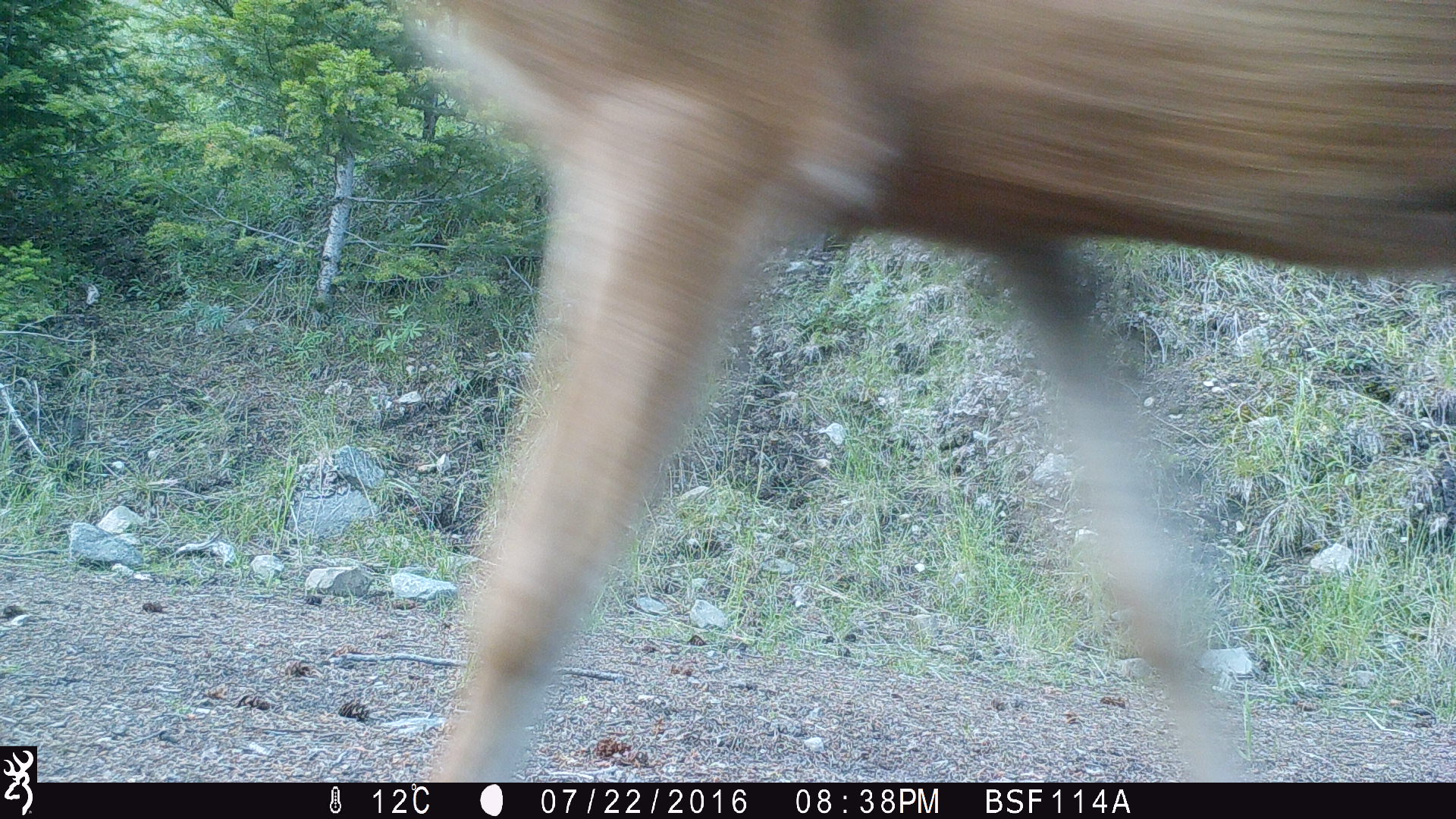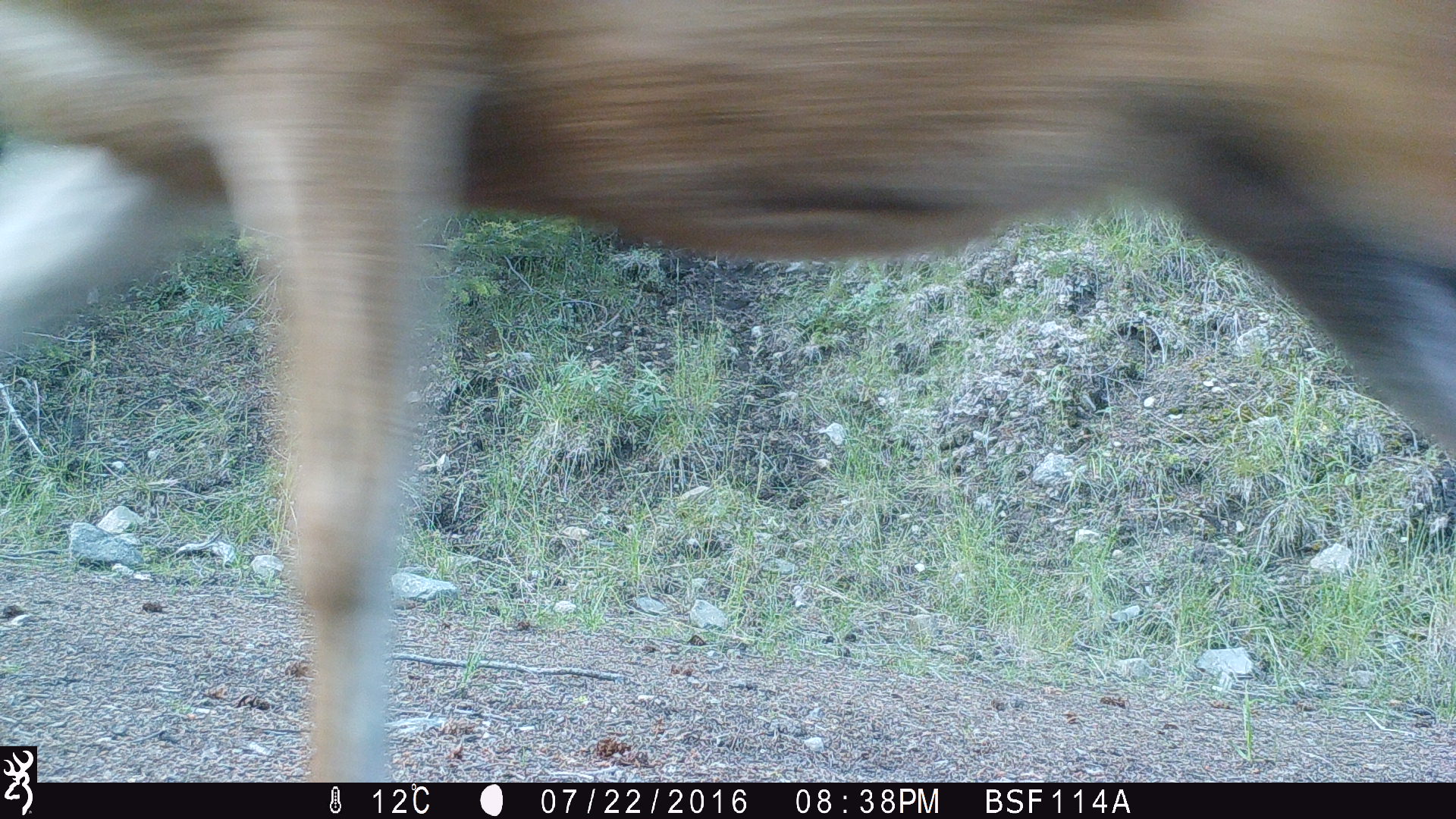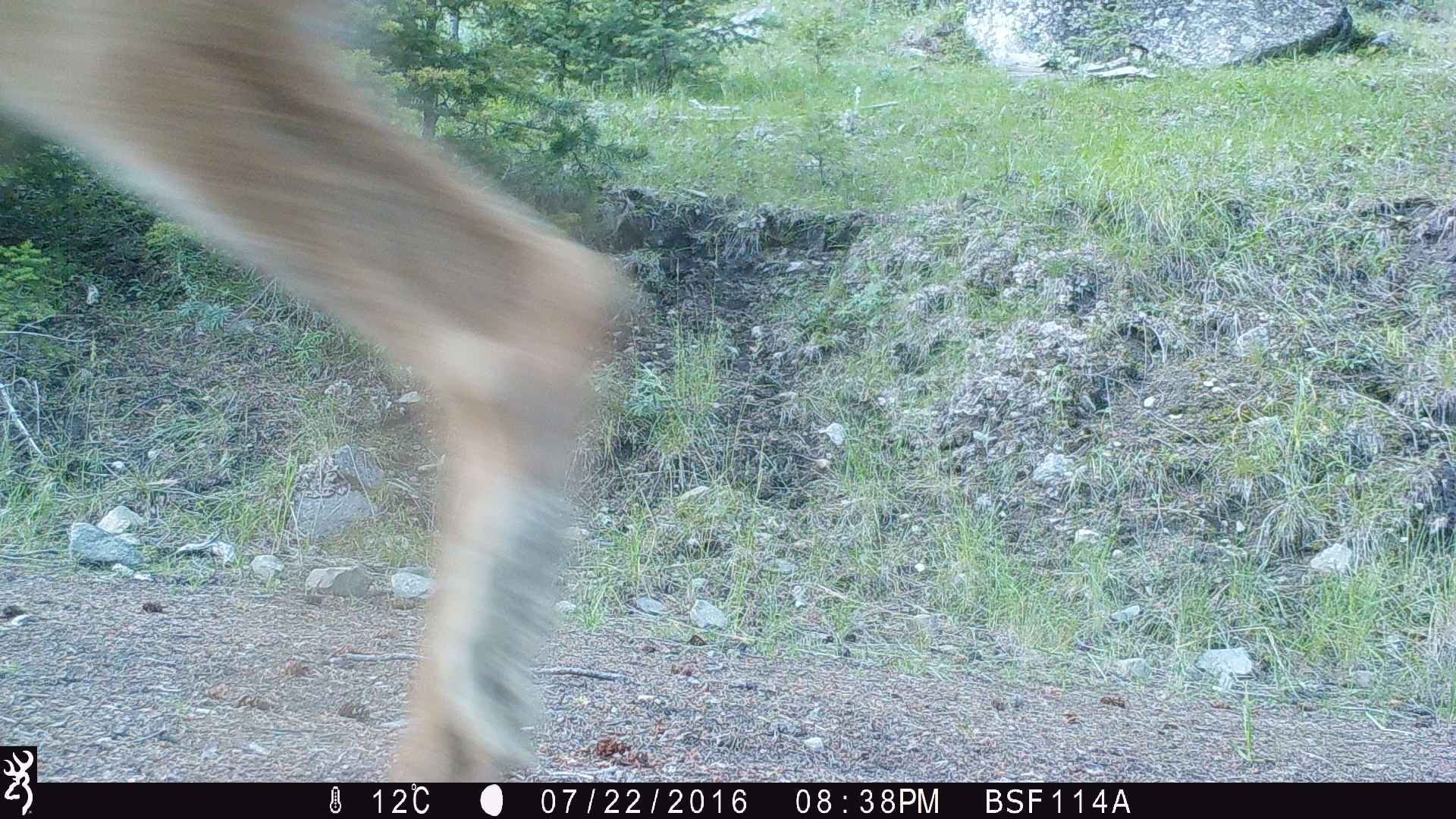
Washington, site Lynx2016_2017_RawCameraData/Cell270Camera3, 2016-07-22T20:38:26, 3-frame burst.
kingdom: Animalia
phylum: Chordata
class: Mammalia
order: Artiodactyla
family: Cervidae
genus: Odocoileus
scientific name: Odocoileus hemionus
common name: mule deer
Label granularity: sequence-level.